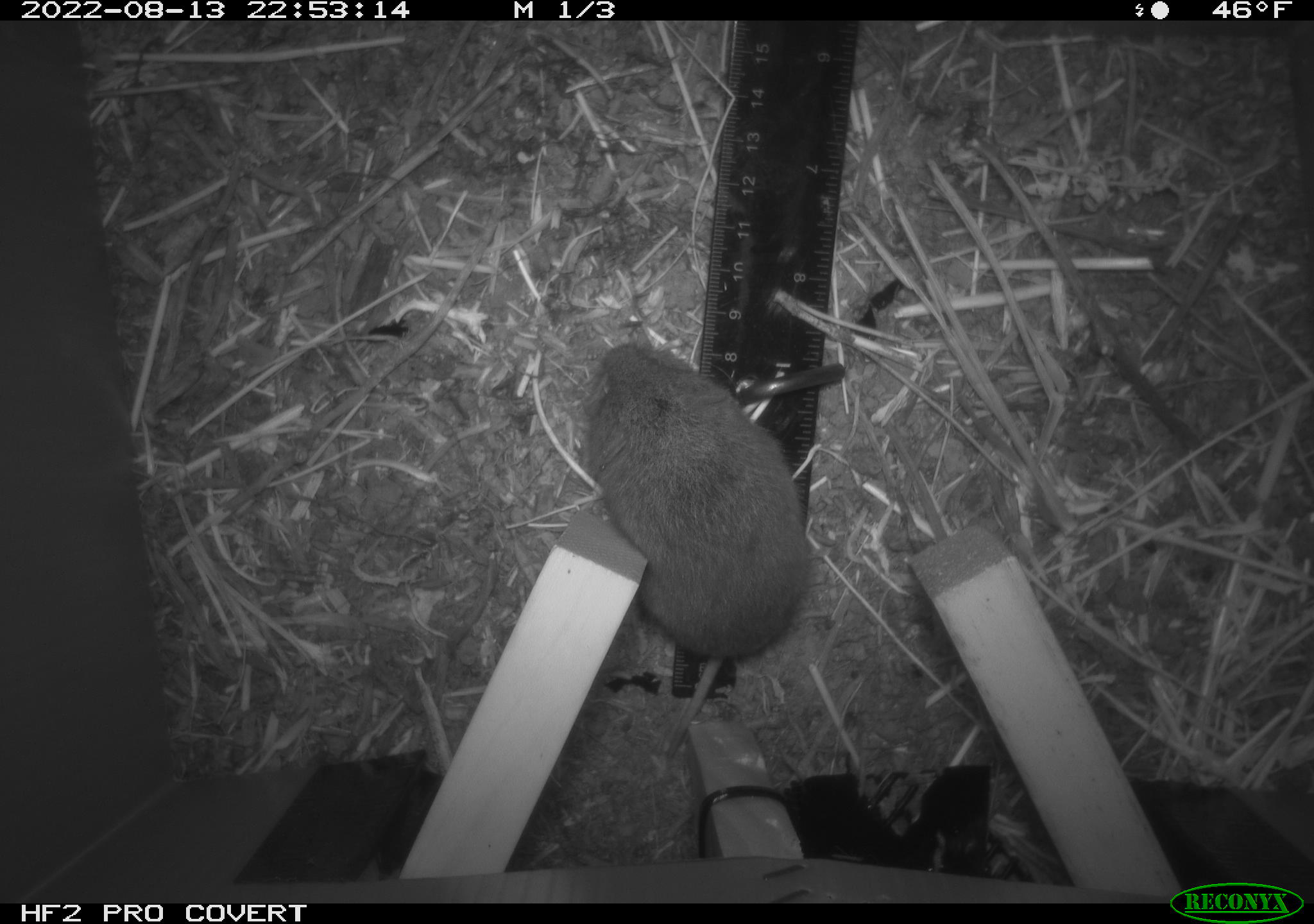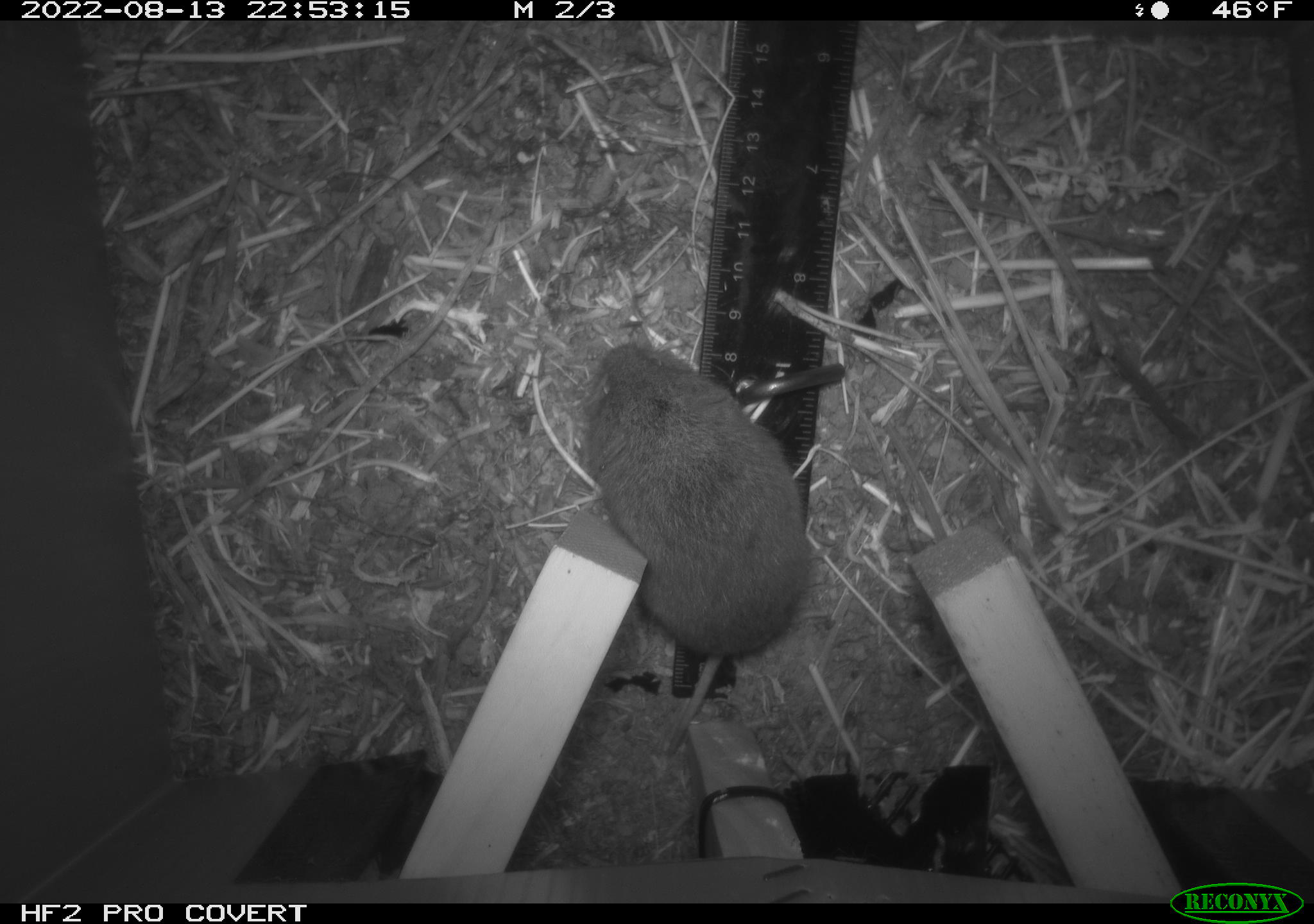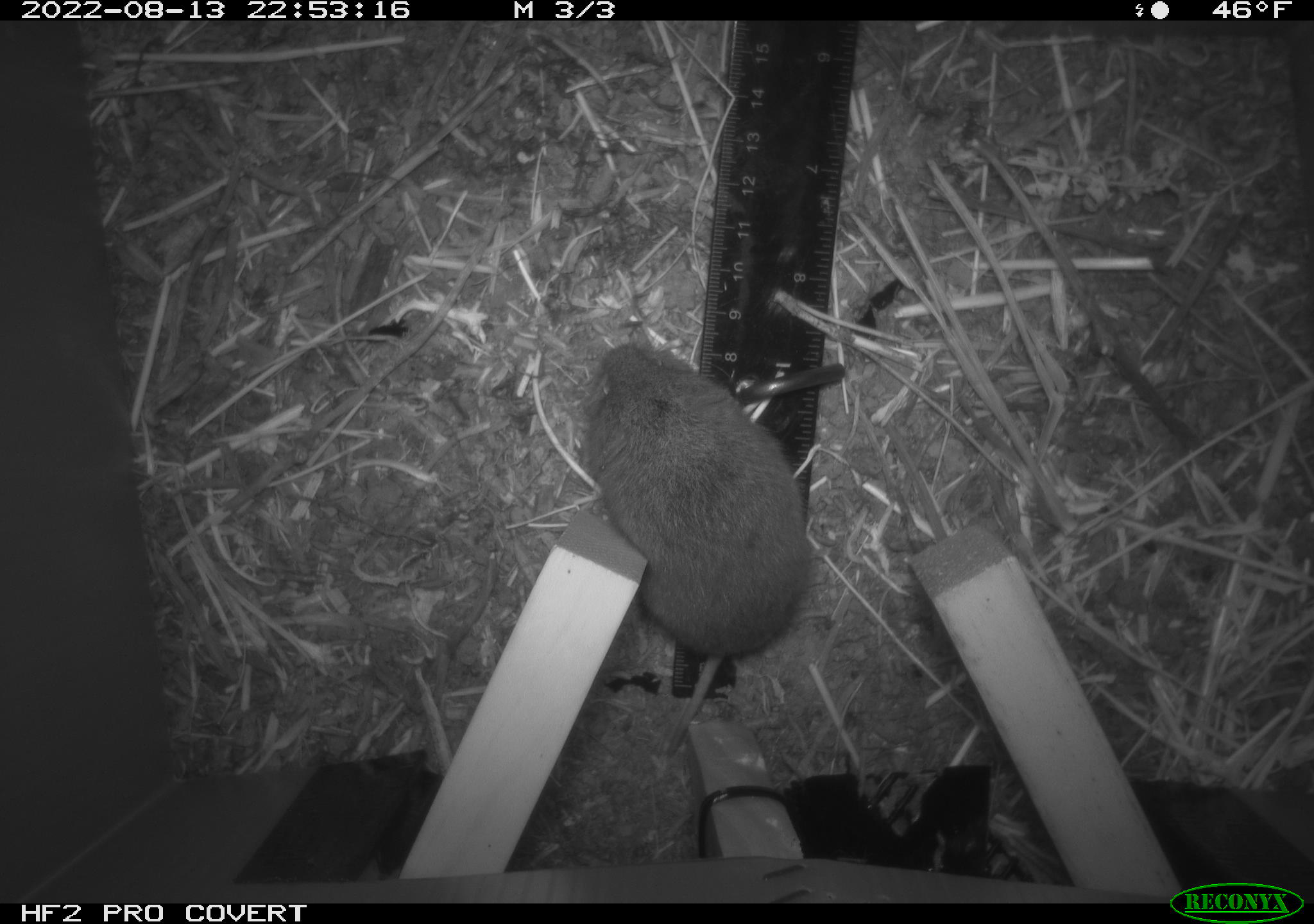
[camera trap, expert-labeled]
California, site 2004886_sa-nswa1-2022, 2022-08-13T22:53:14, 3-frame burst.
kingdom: Animalia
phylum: Chordata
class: Mammalia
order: Rodentia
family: Cricetidae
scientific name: Cricetidae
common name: hamsters, voles, lemmings, and allies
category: cricetidae family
Cricetidae family (hamsters, voles, lemmings, and allies) (Cricetidae).